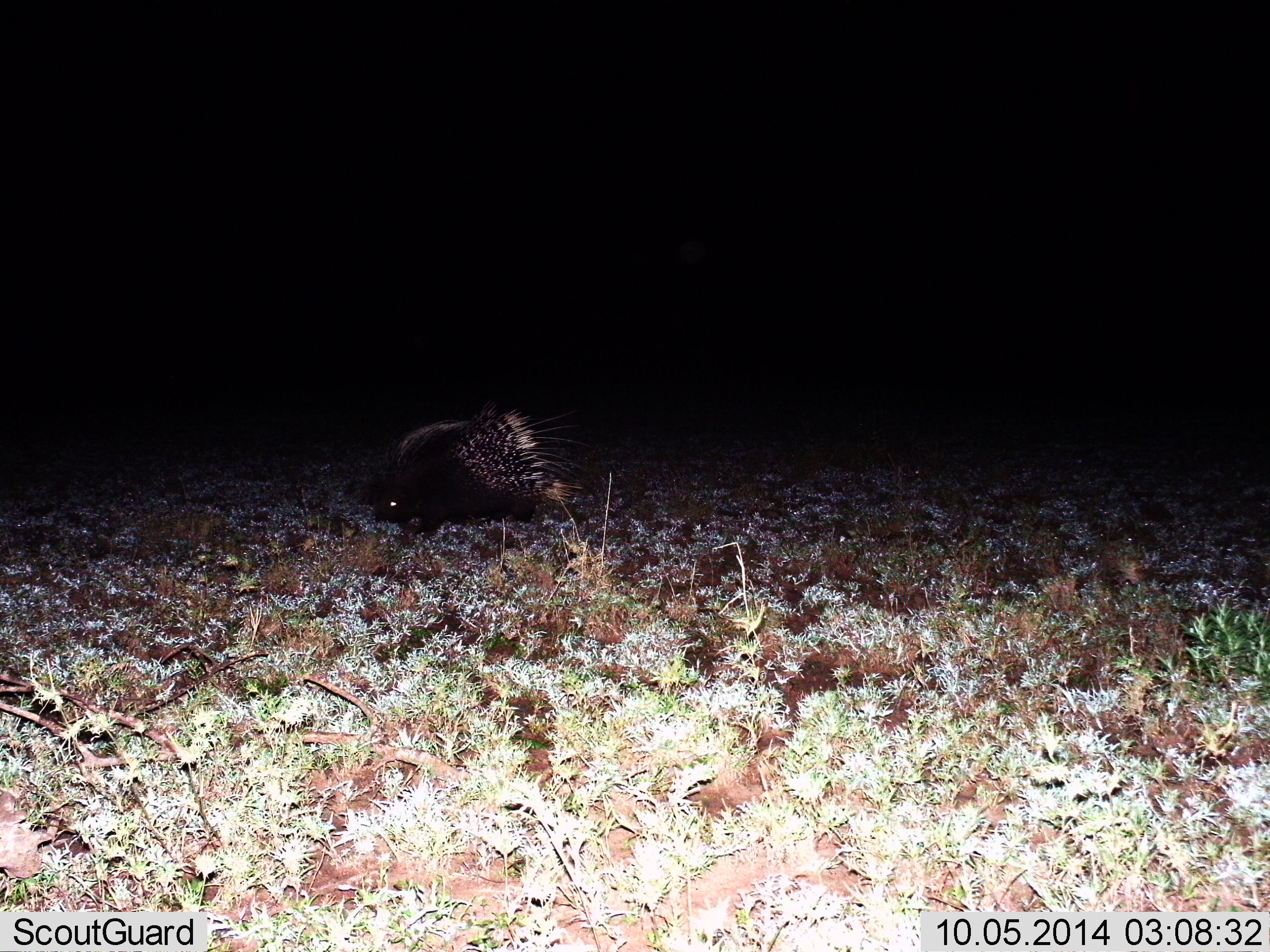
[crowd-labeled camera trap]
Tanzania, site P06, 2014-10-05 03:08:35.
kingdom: Animalia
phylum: Chordata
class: Mammalia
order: Rodentia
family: Hystricidae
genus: Hystrix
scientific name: Hystrix cristata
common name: crested porcupine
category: porcupine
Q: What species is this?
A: Porcupine (crested porcupine) (Hystrix cristata).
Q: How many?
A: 1.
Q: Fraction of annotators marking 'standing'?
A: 40%.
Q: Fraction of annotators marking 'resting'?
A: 0%.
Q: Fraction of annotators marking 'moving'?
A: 60%.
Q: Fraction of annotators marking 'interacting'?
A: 0%.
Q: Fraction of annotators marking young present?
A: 0%.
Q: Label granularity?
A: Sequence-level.